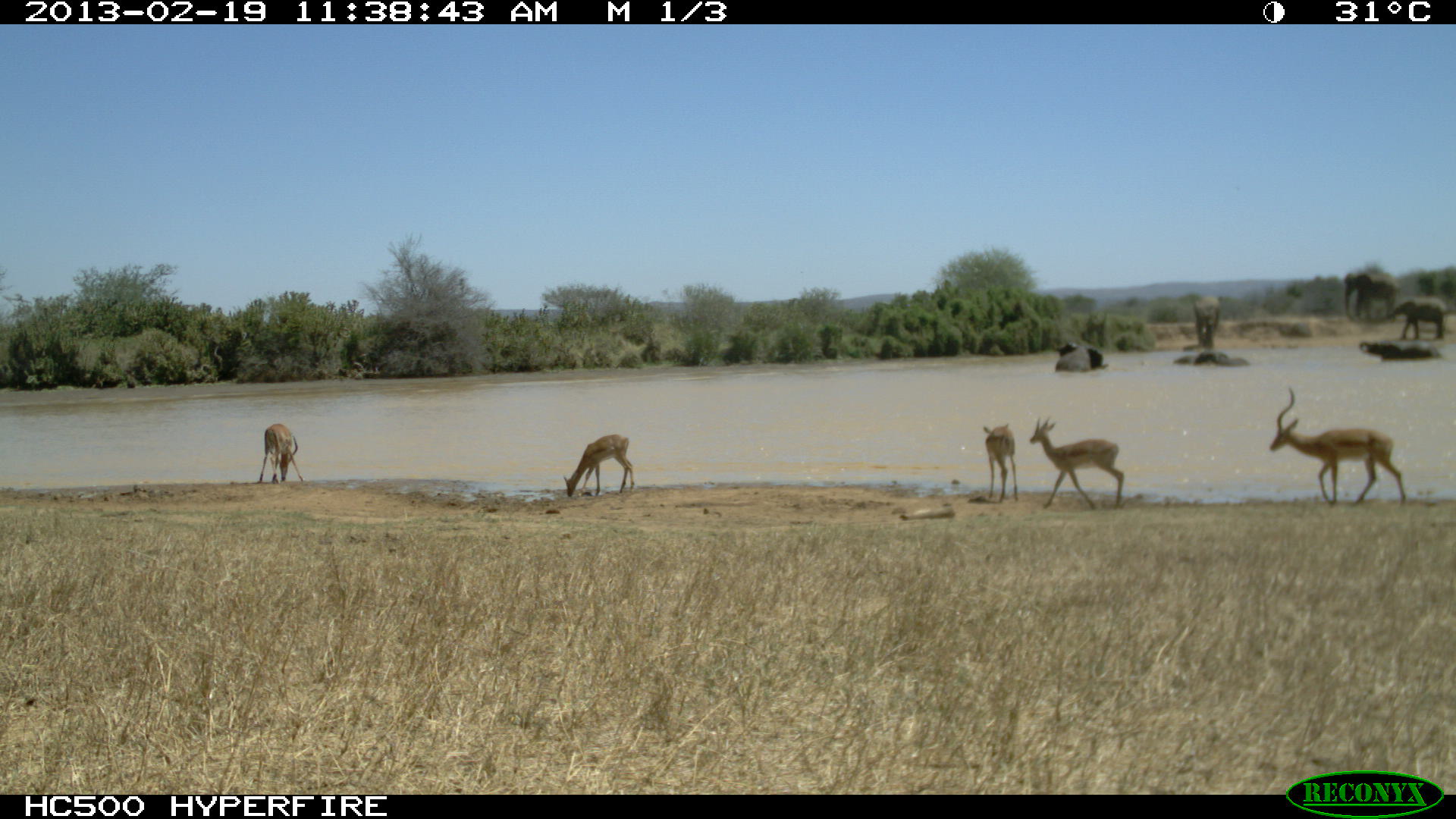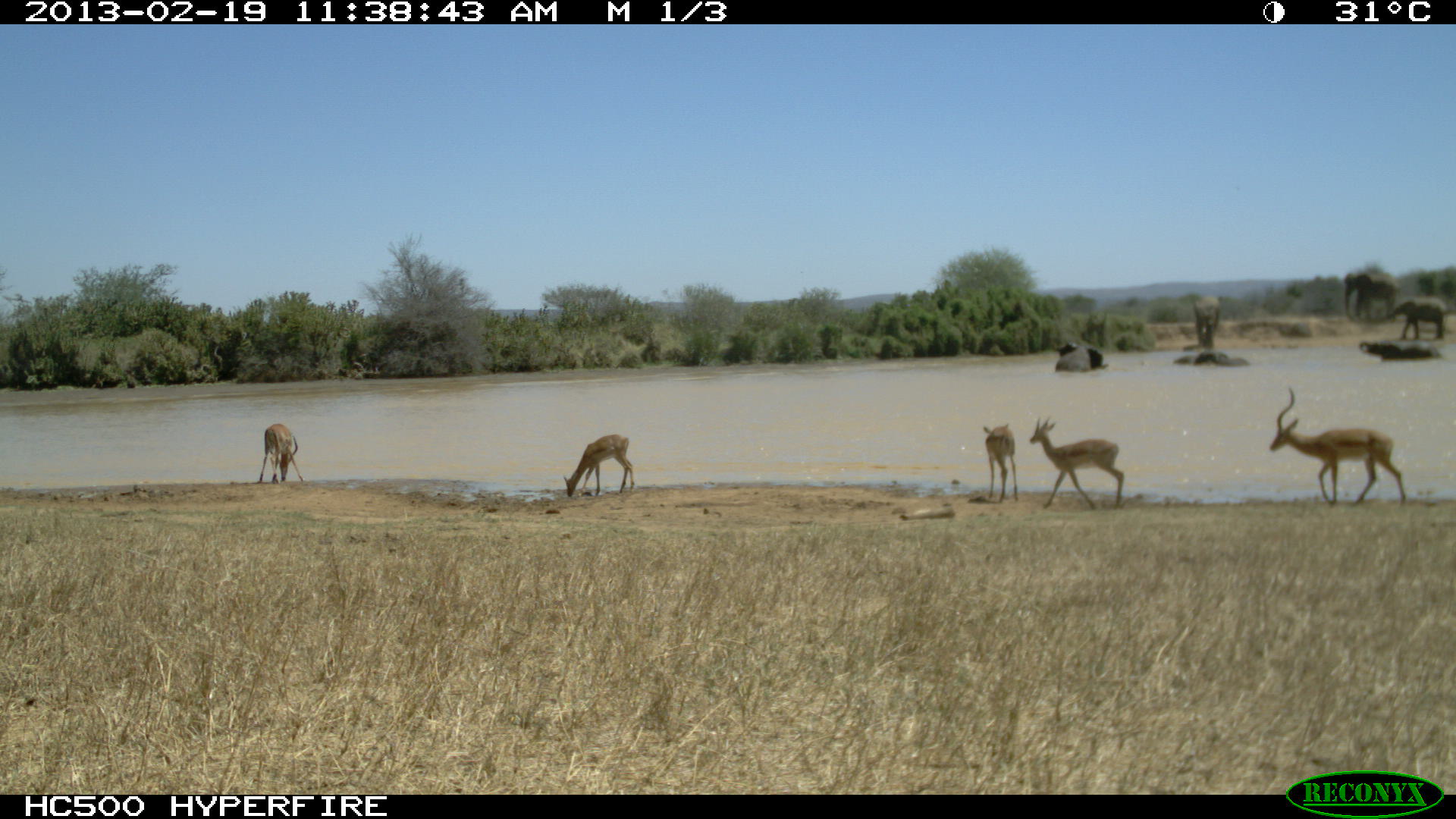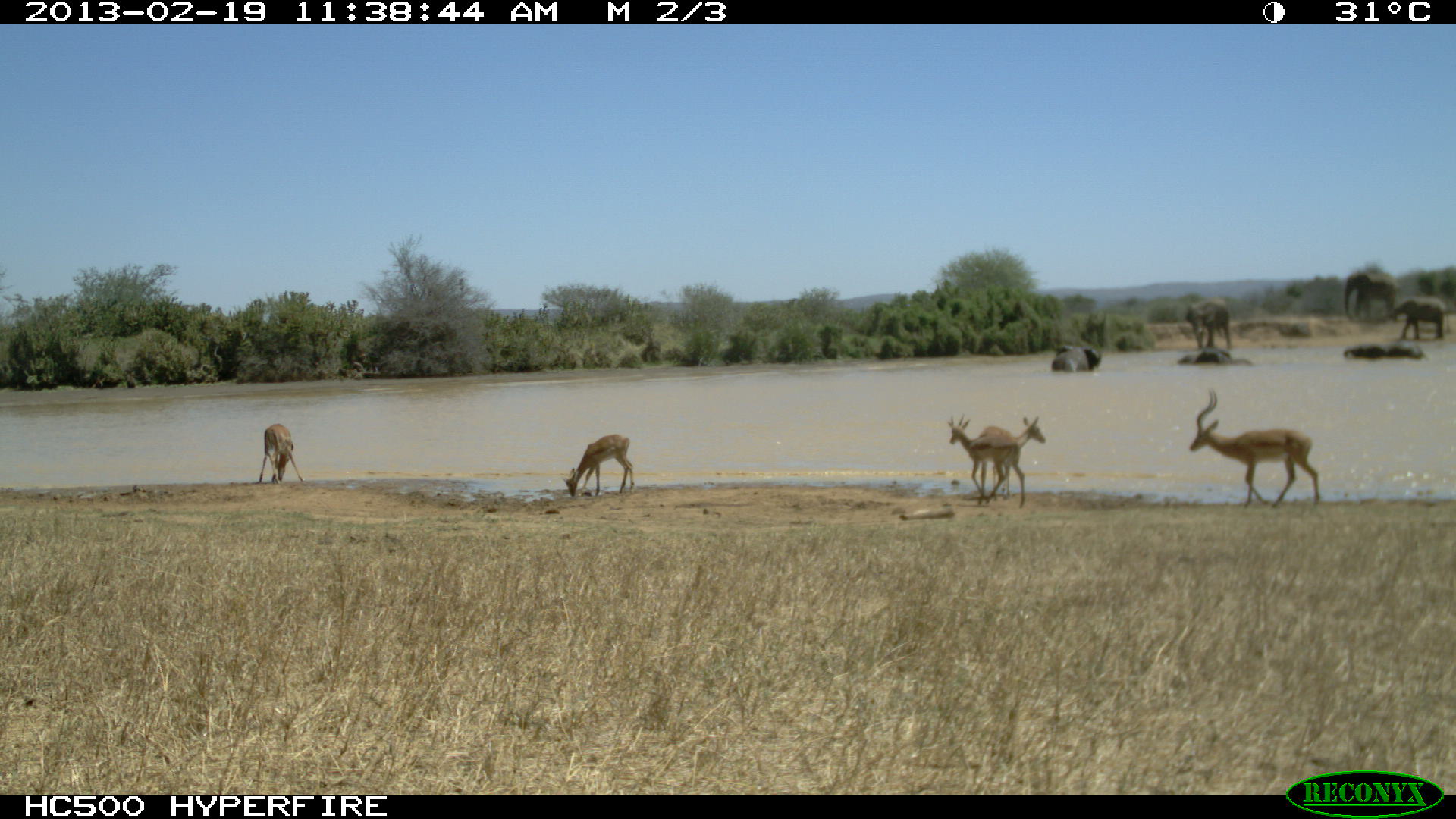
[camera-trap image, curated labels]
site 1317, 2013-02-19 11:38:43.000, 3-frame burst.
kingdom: Animalia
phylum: Chordata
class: Mammalia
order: Proboscidea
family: Elephantidae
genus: Loxodonta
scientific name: Loxodonta africana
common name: african bush elephant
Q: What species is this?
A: Loxodonta africana (african bush elephant).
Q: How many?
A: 8.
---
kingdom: Animalia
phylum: Chordata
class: Mammalia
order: Artiodactyla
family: Bovidae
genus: Aepyceros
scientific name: Aepyceros melampus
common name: impala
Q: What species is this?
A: Aepyceros melampus (impala).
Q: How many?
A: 2.